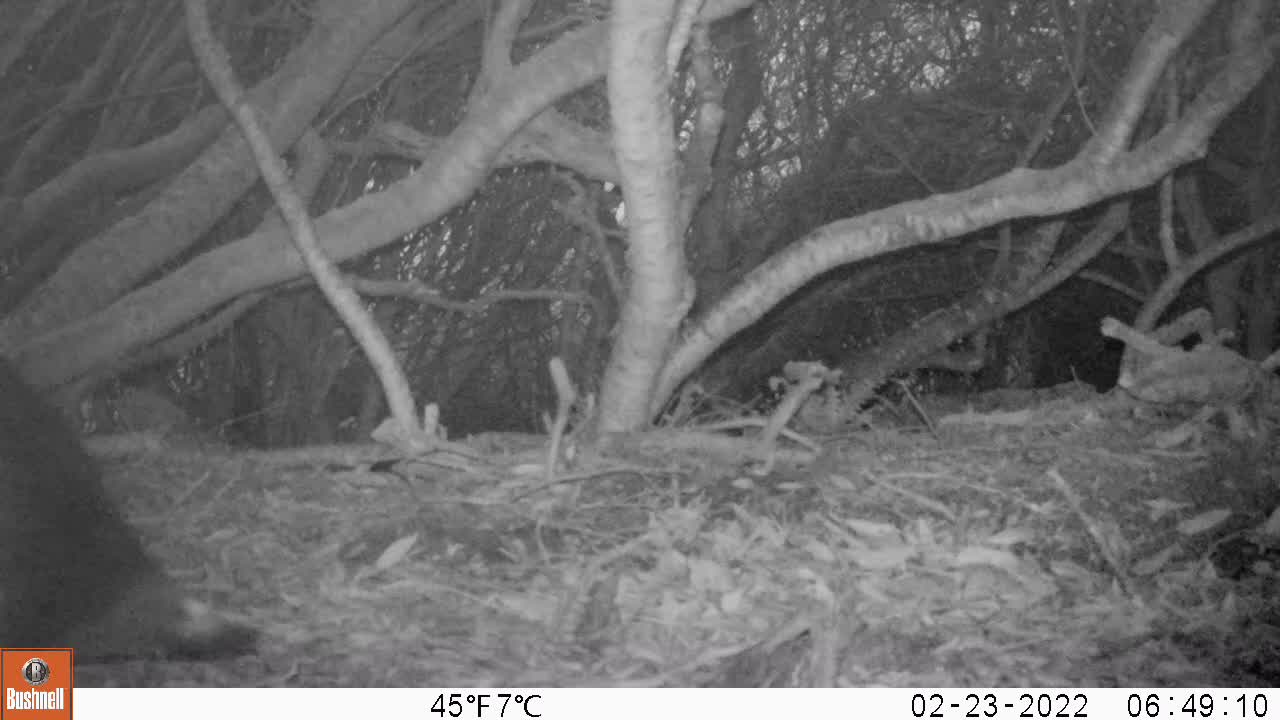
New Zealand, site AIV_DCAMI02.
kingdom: Animalia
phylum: Chordata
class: Aves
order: Sphenisciformes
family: Spheniscidae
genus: Megadyptes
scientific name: Megadyptes antipodes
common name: yellow-eyed penguin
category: yellow eyed penguin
Yellow eyed penguin (yellow-eyed penguin) (Megadyptes antipodes).